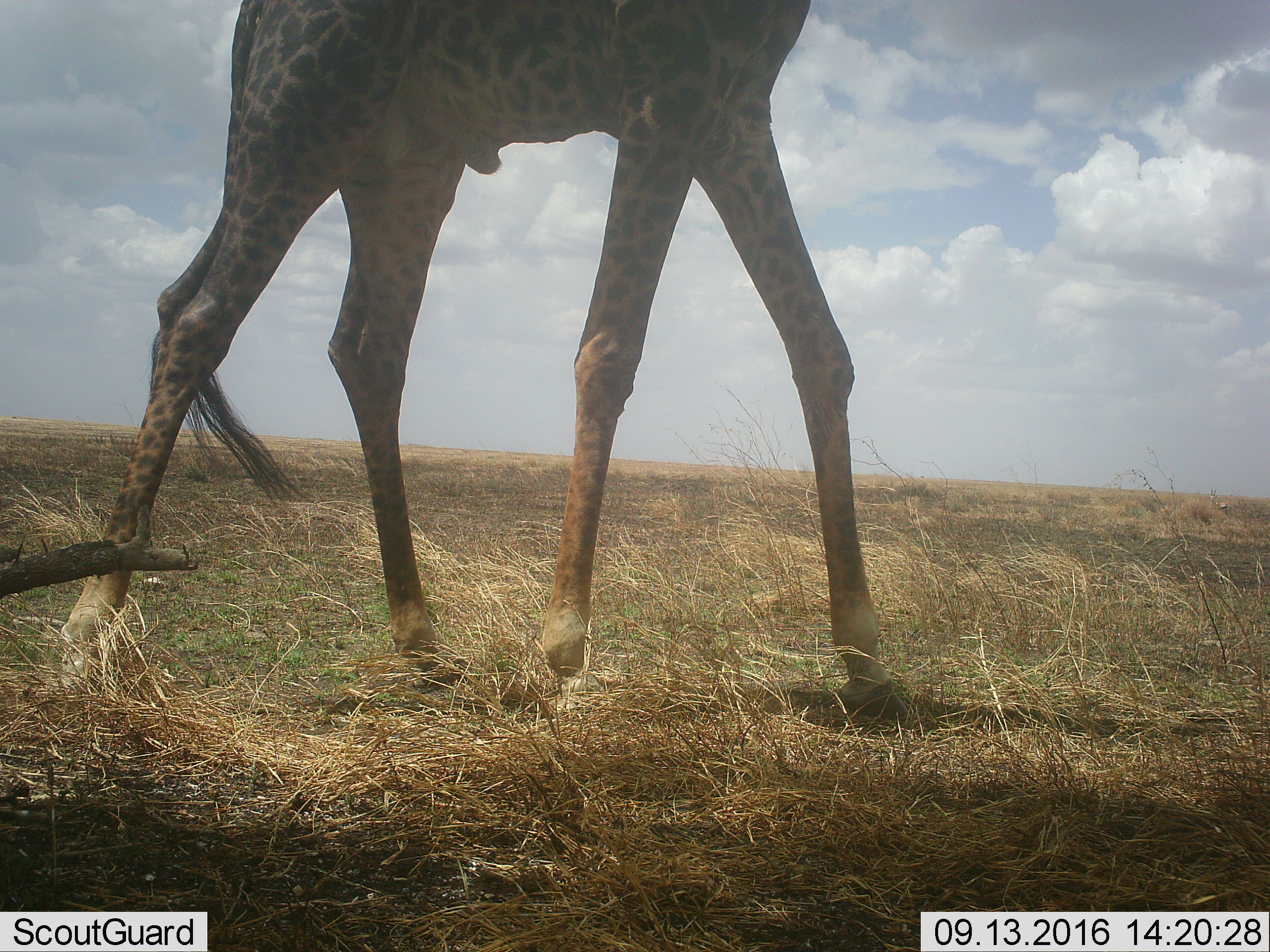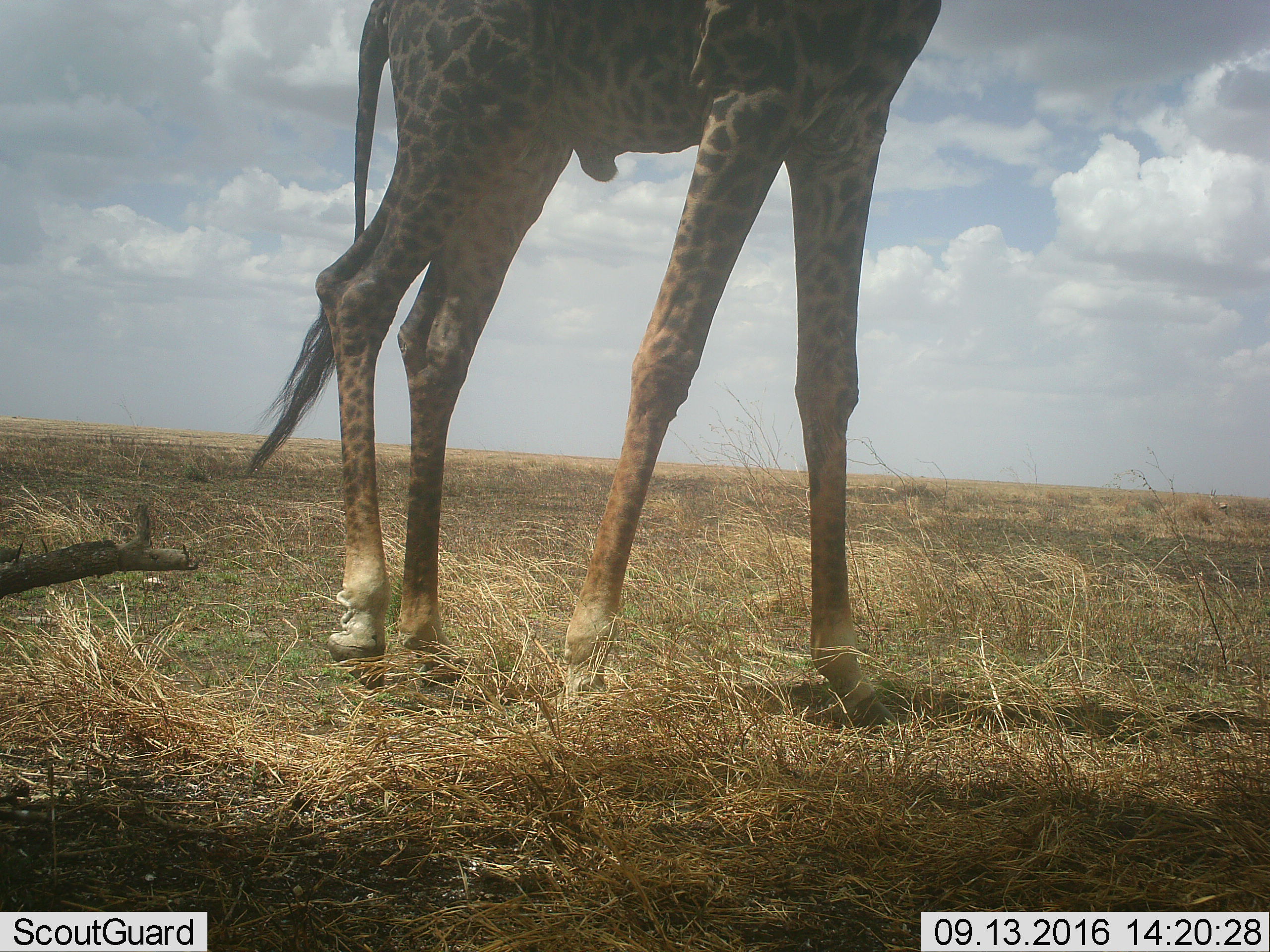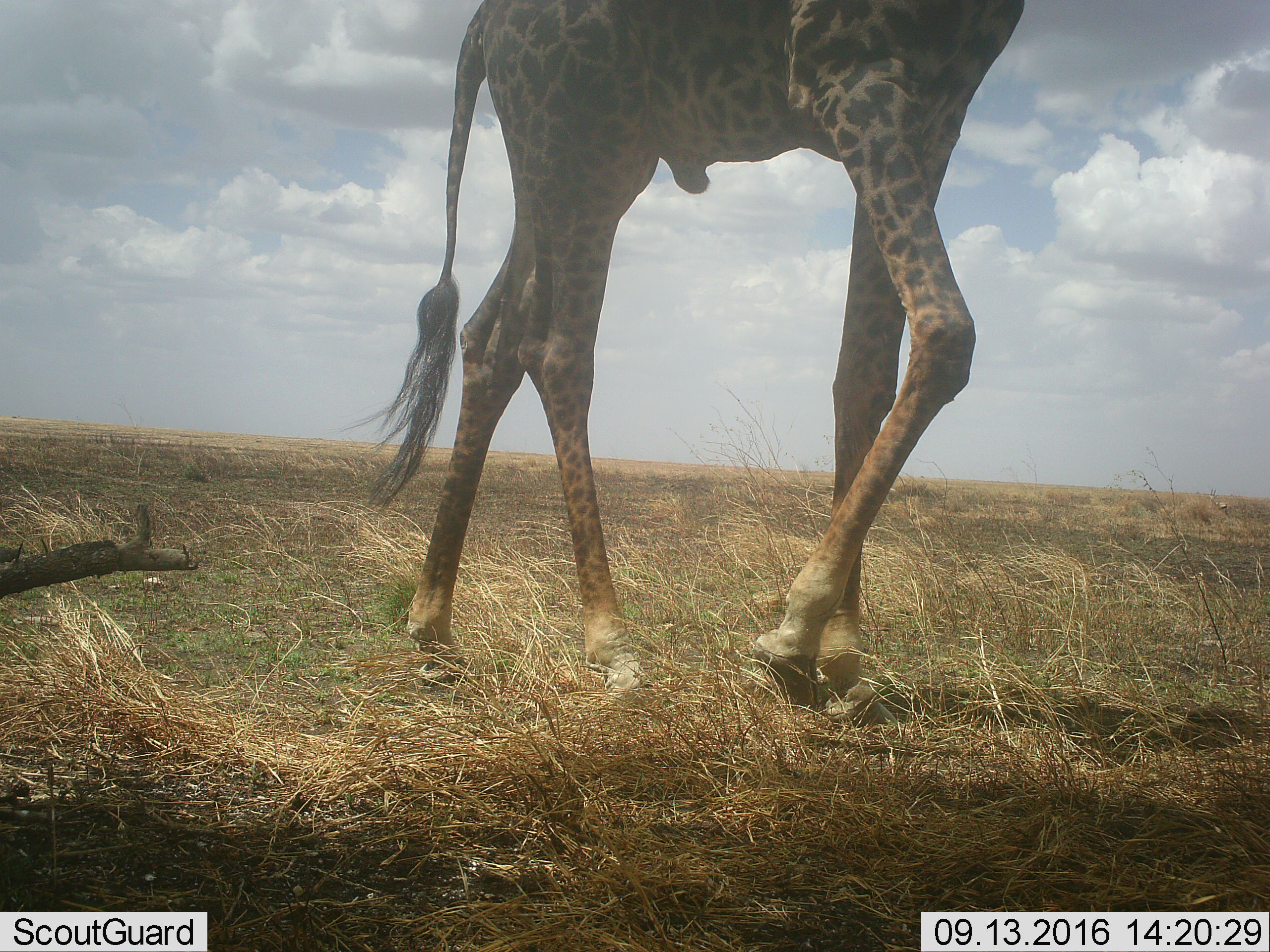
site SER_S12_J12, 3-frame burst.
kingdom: Animalia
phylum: Chordata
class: Mammalia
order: Artiodactyla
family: Giraffidae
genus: Giraffa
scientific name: Giraffa camelopardalis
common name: giraffe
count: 1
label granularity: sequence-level